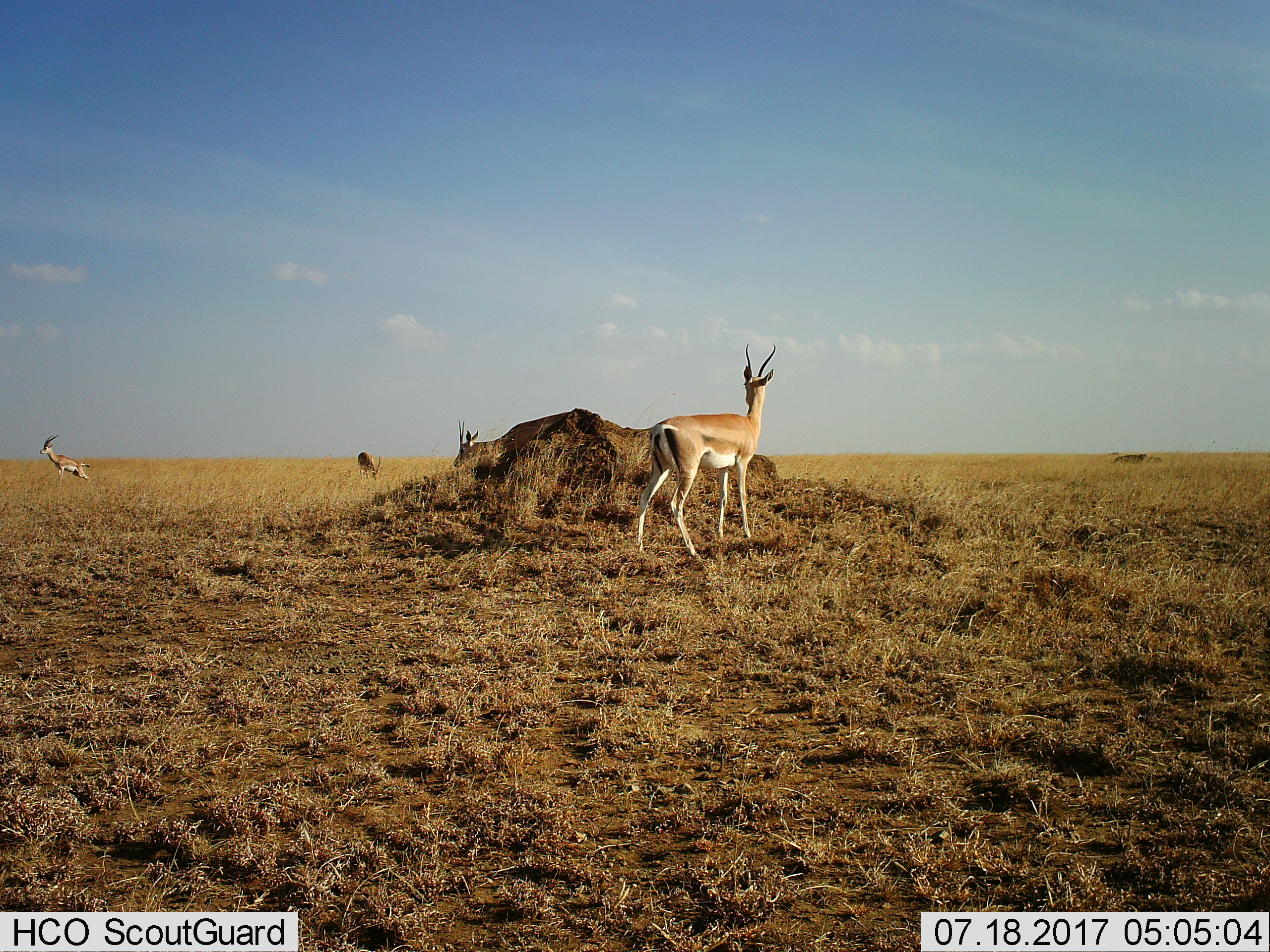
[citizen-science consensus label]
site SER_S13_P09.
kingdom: Animalia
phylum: Chordata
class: Mammalia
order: Artiodactyla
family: Bovidae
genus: Nanger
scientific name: Nanger granti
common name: grant's gazelle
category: gazellegrants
Gazellegrants (grant's gazelle) (Nanger granti), count 4. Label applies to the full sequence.